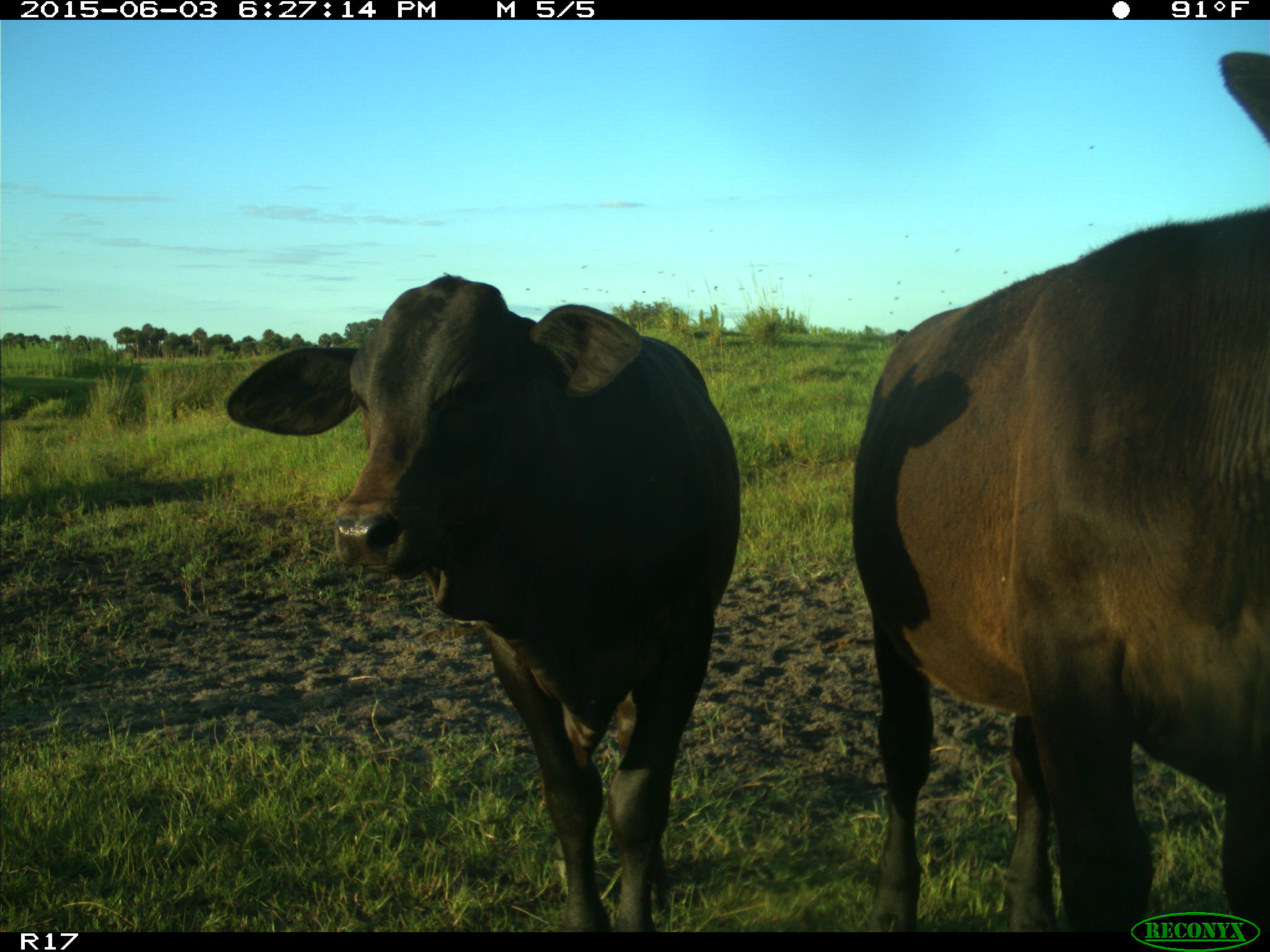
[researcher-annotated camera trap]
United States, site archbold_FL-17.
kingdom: Animalia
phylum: Chordata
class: Mammalia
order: Artiodactyla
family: Bovidae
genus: Bos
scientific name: Bos taurus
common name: domestic cow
Bos taurus (domestic cow).